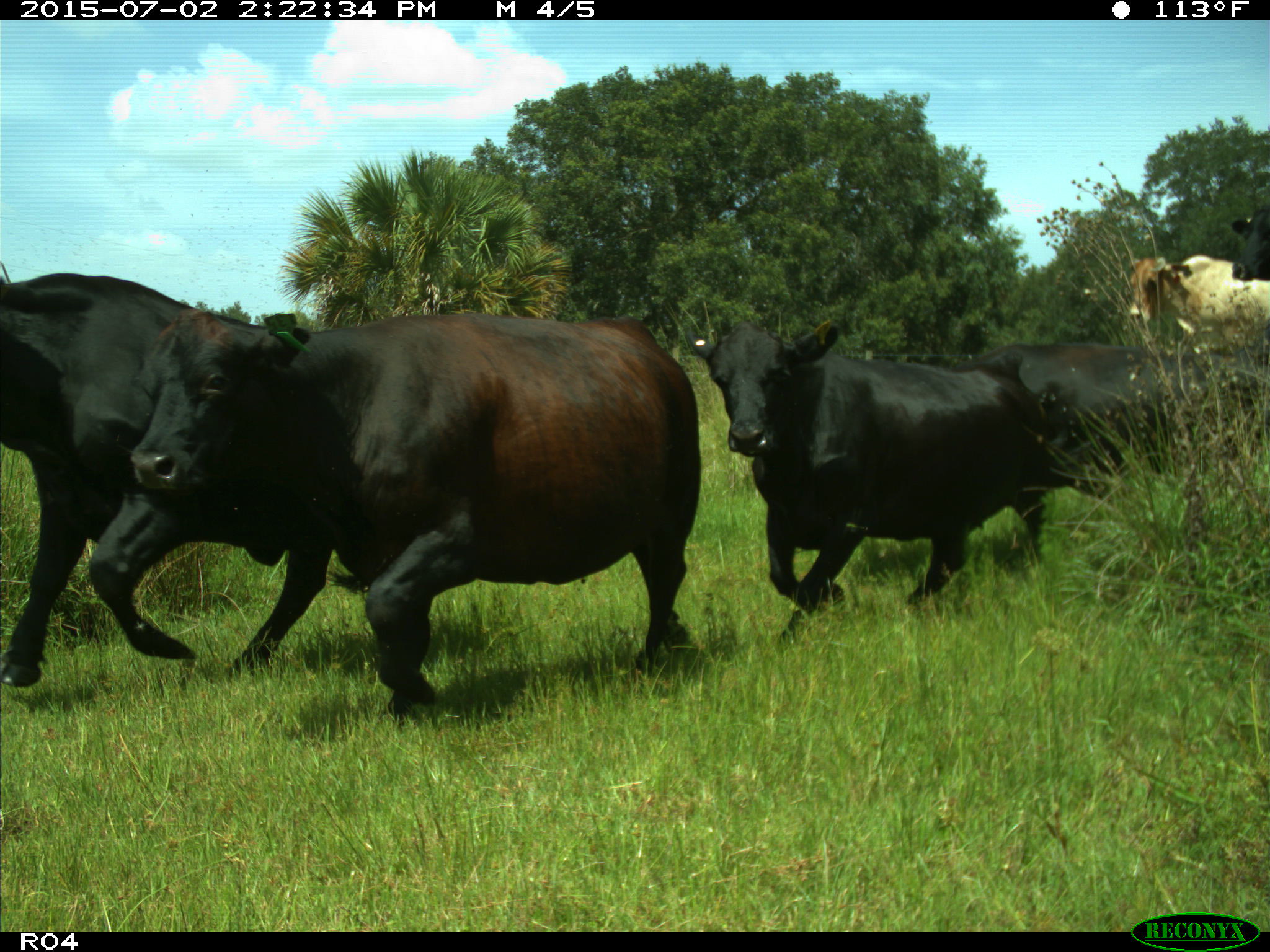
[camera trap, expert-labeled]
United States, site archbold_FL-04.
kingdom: Animalia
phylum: Chordata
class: Mammalia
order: Artiodactyla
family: Bovidae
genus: Bos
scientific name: Bos taurus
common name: domestic cow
Bos taurus (domestic cow).